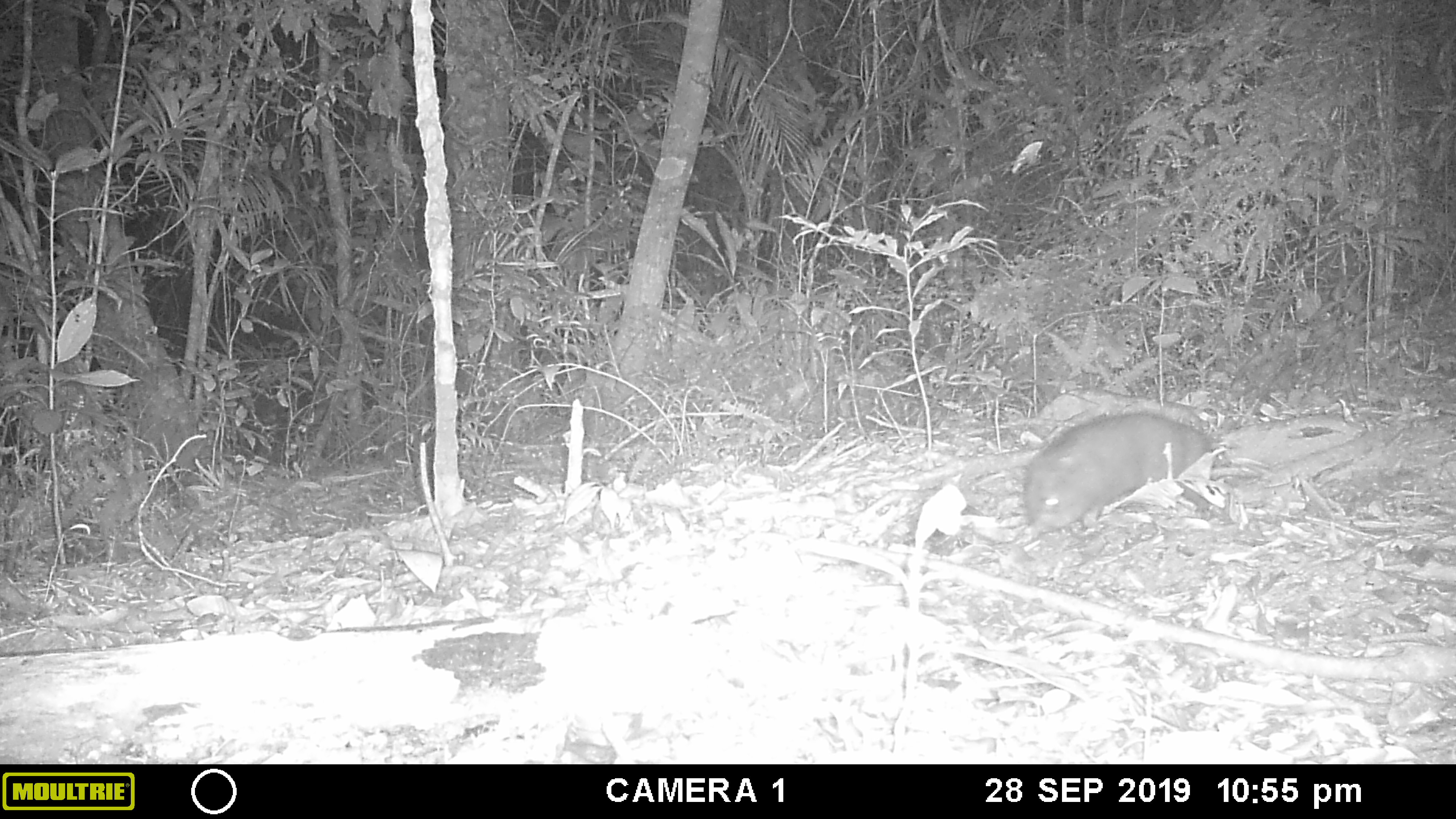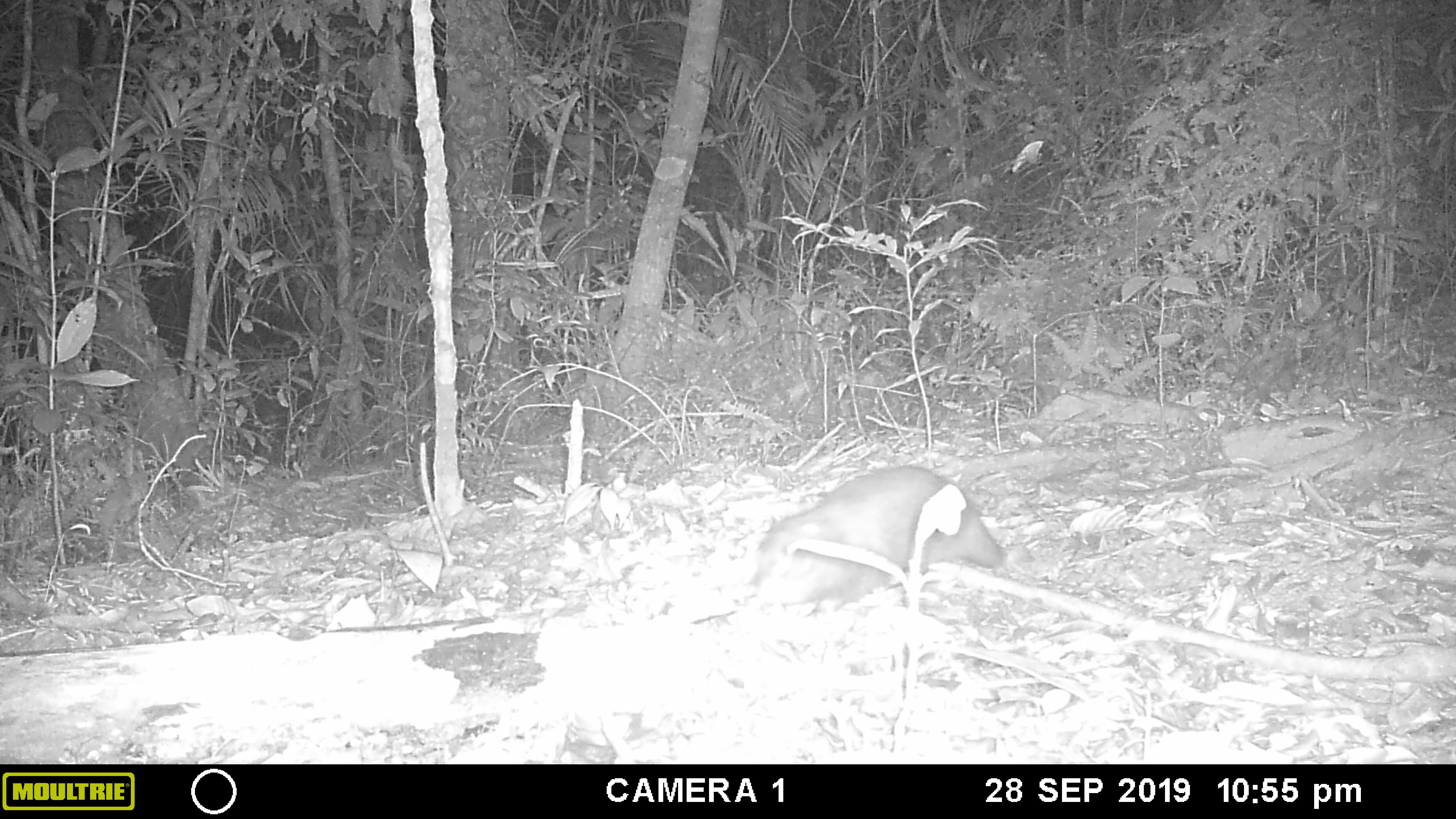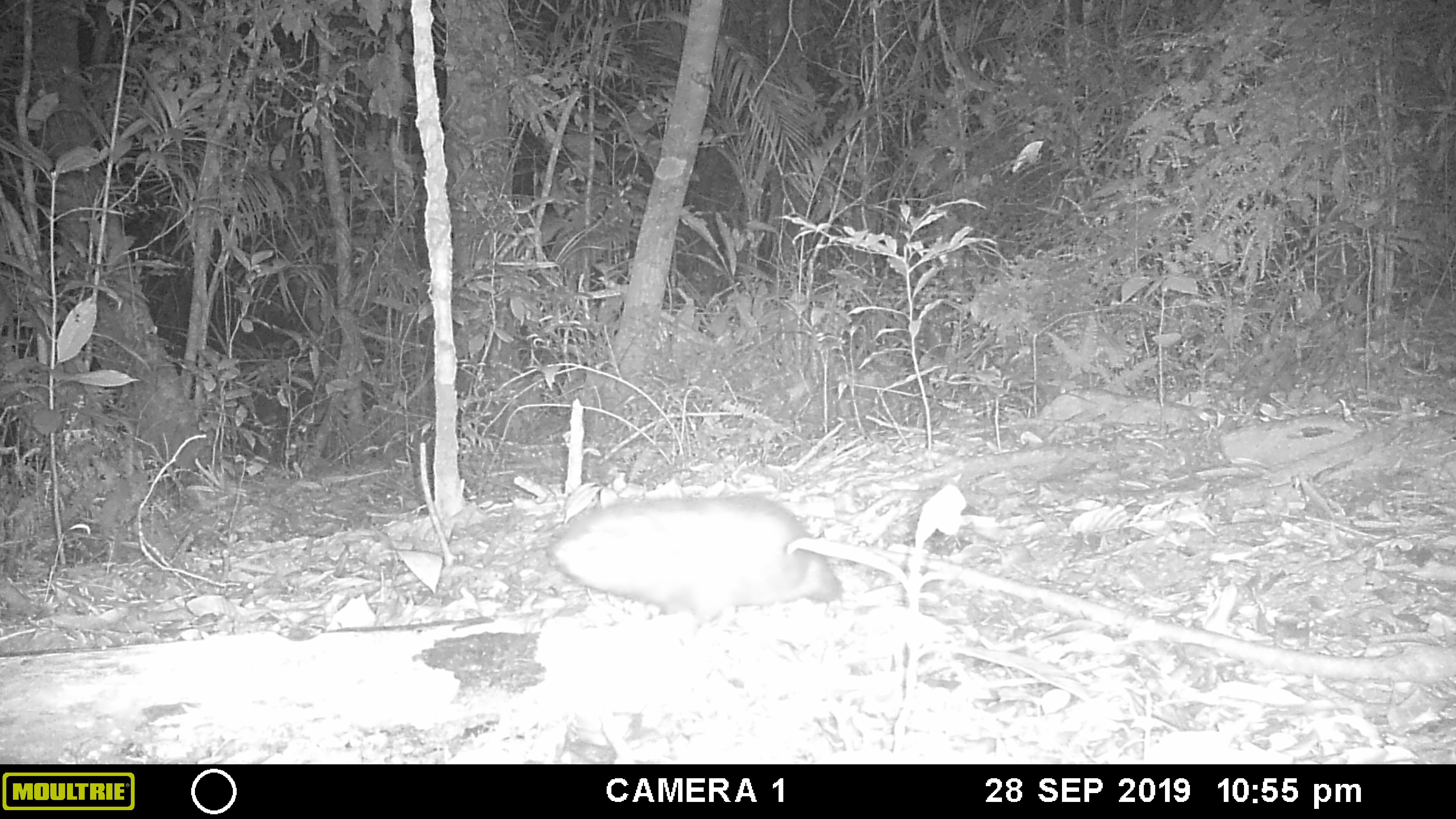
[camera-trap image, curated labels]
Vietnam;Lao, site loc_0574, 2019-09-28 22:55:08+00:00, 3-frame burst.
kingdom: Animalia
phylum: Chordata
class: Mammalia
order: Rodentia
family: Echimyidae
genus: Dactylomys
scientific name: Dactylomys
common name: bamboo rat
Bamboo rat (Dactylomys). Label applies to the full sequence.